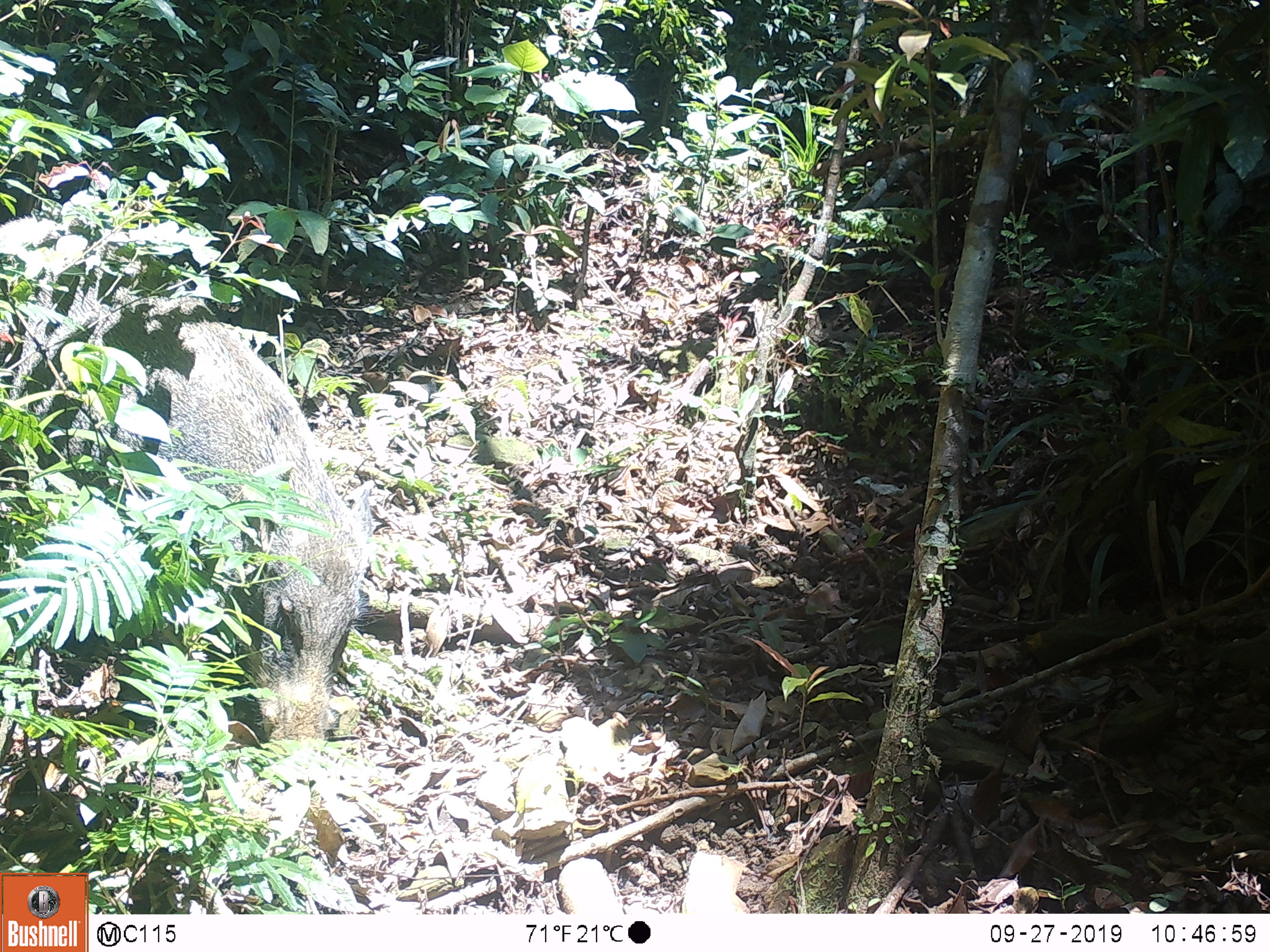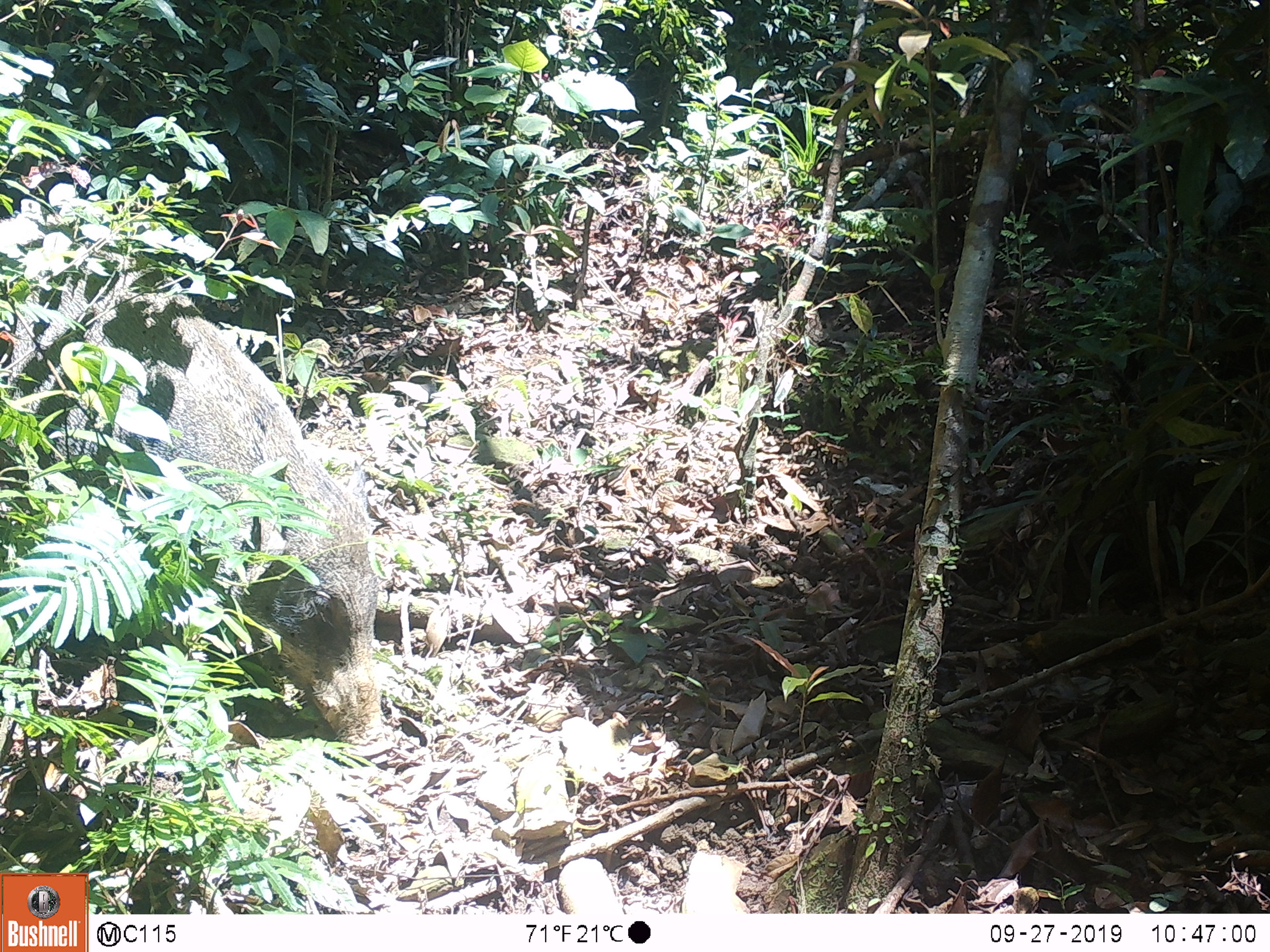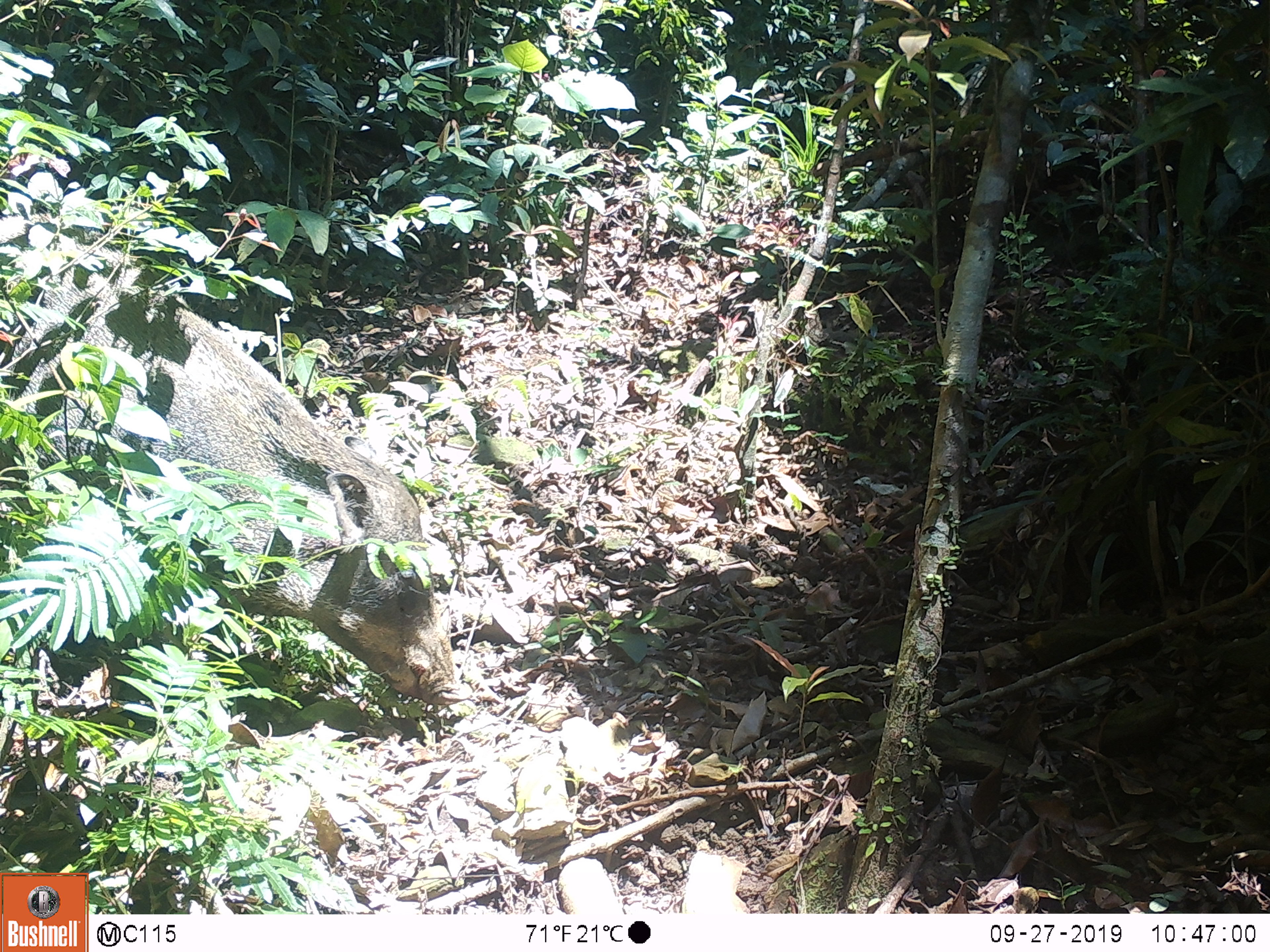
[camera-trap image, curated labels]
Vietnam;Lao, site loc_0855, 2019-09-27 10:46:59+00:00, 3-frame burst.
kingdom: Animalia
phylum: Chordata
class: Mammalia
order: Artiodactyla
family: Suidae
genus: Sus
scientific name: Sus scrofa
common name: eurasian wild pig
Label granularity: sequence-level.